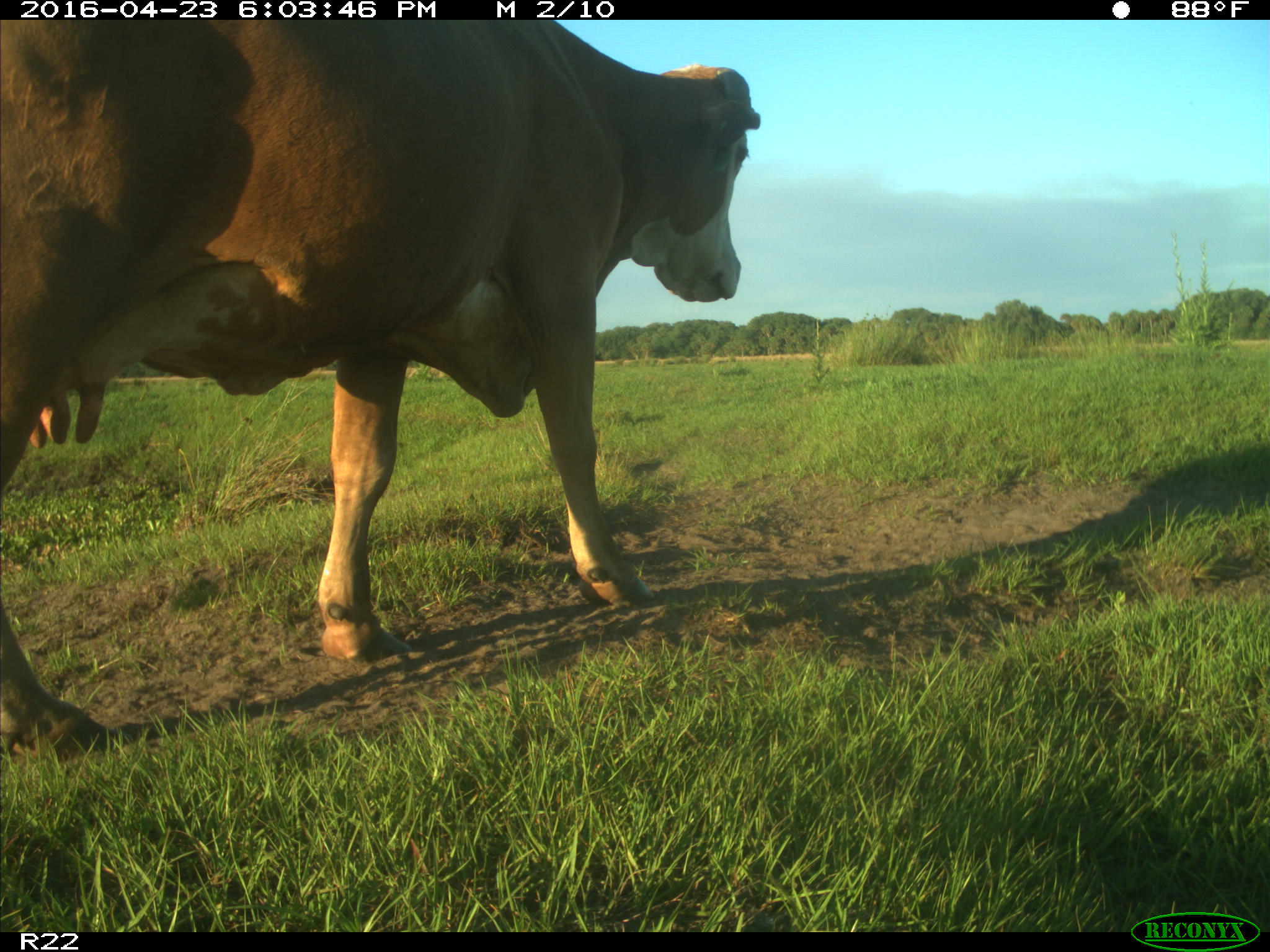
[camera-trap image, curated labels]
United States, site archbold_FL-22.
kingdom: Animalia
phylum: Chordata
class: Mammalia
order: Artiodactyla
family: Bovidae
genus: Bos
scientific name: Bos taurus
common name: domestic cow